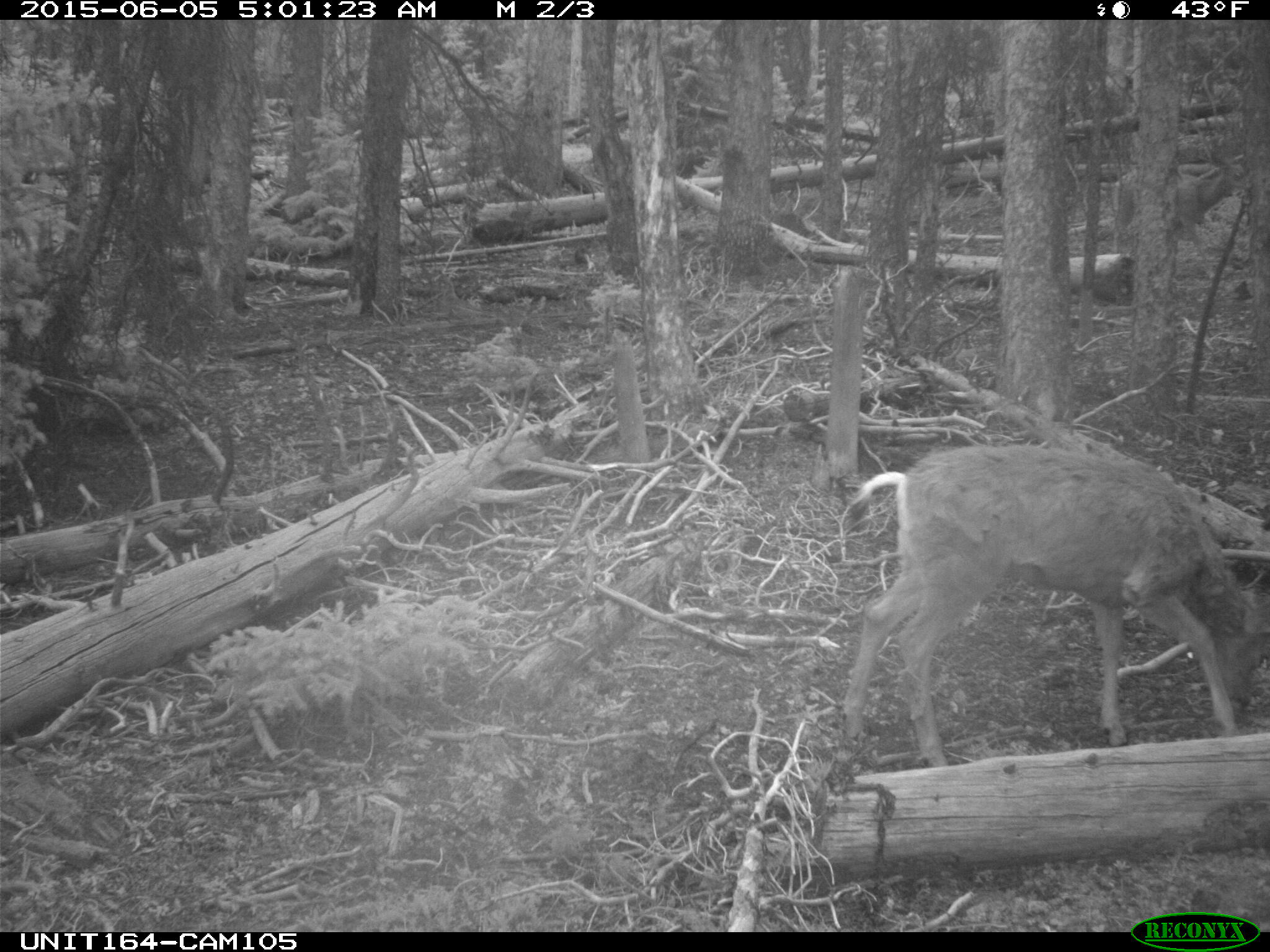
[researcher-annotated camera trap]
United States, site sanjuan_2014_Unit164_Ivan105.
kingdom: Animalia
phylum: Chordata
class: Mammalia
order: Artiodactyla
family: Cervidae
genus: Odocoileus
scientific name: Odocoileus hemionus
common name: mule deer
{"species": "Odocoileus hemionus (mule deer)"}